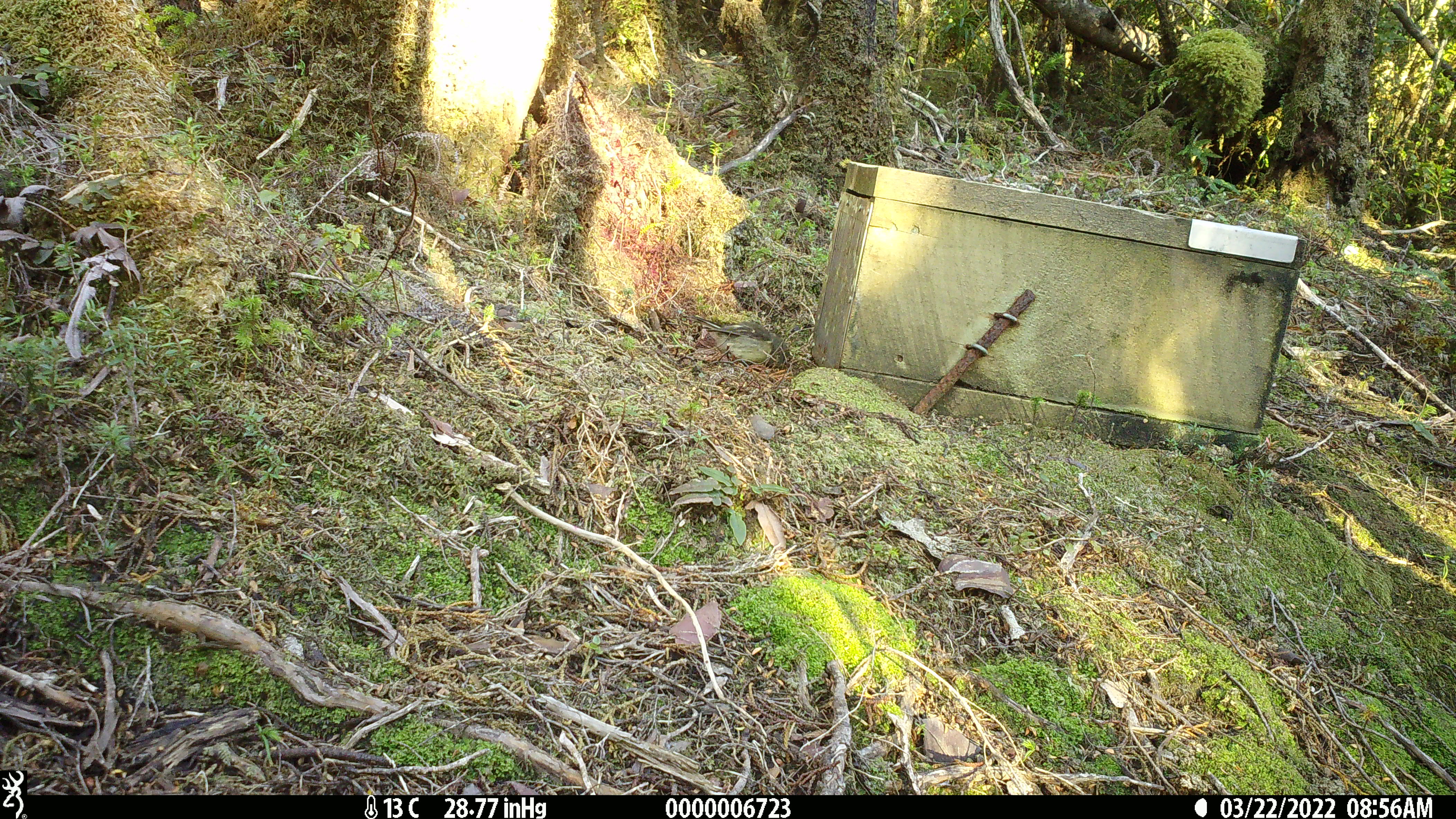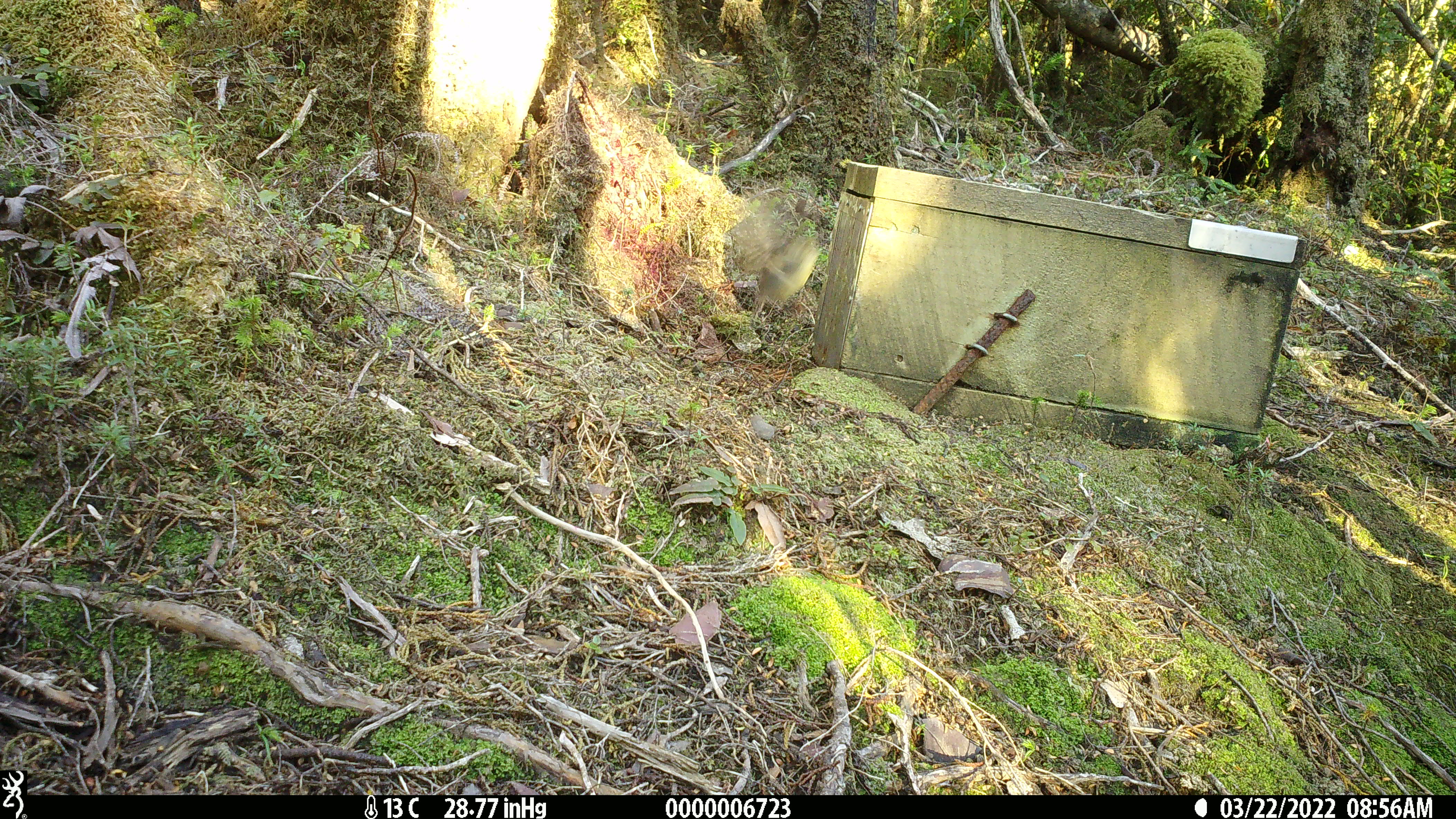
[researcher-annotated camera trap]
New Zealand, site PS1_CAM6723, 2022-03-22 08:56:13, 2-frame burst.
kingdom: Animalia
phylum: Chordata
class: Aves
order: Passeriformes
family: Petroicidae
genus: Petroica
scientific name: Petroica macrocephala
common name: tomtit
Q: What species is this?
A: Tomtit (Petroica macrocephala).